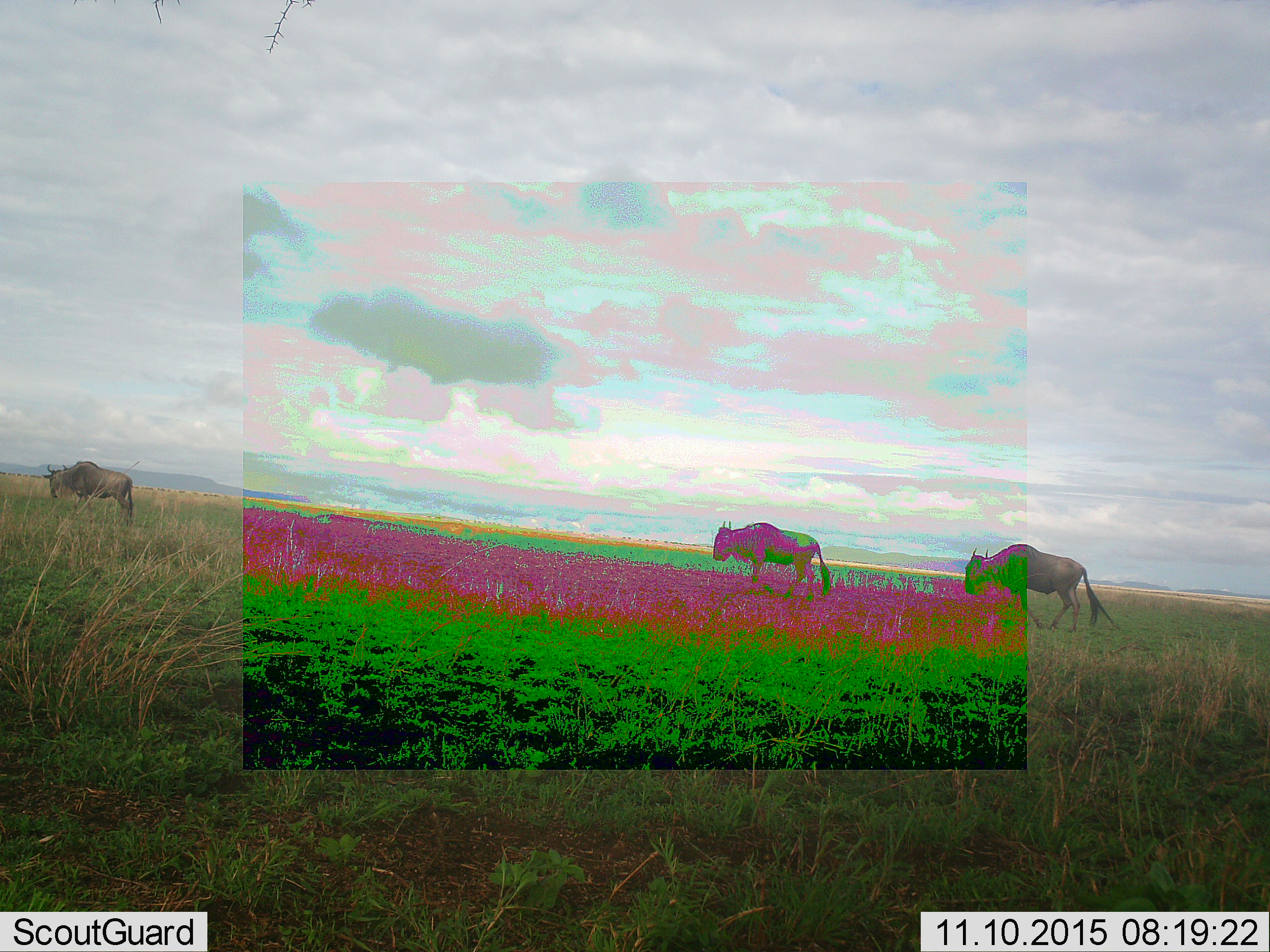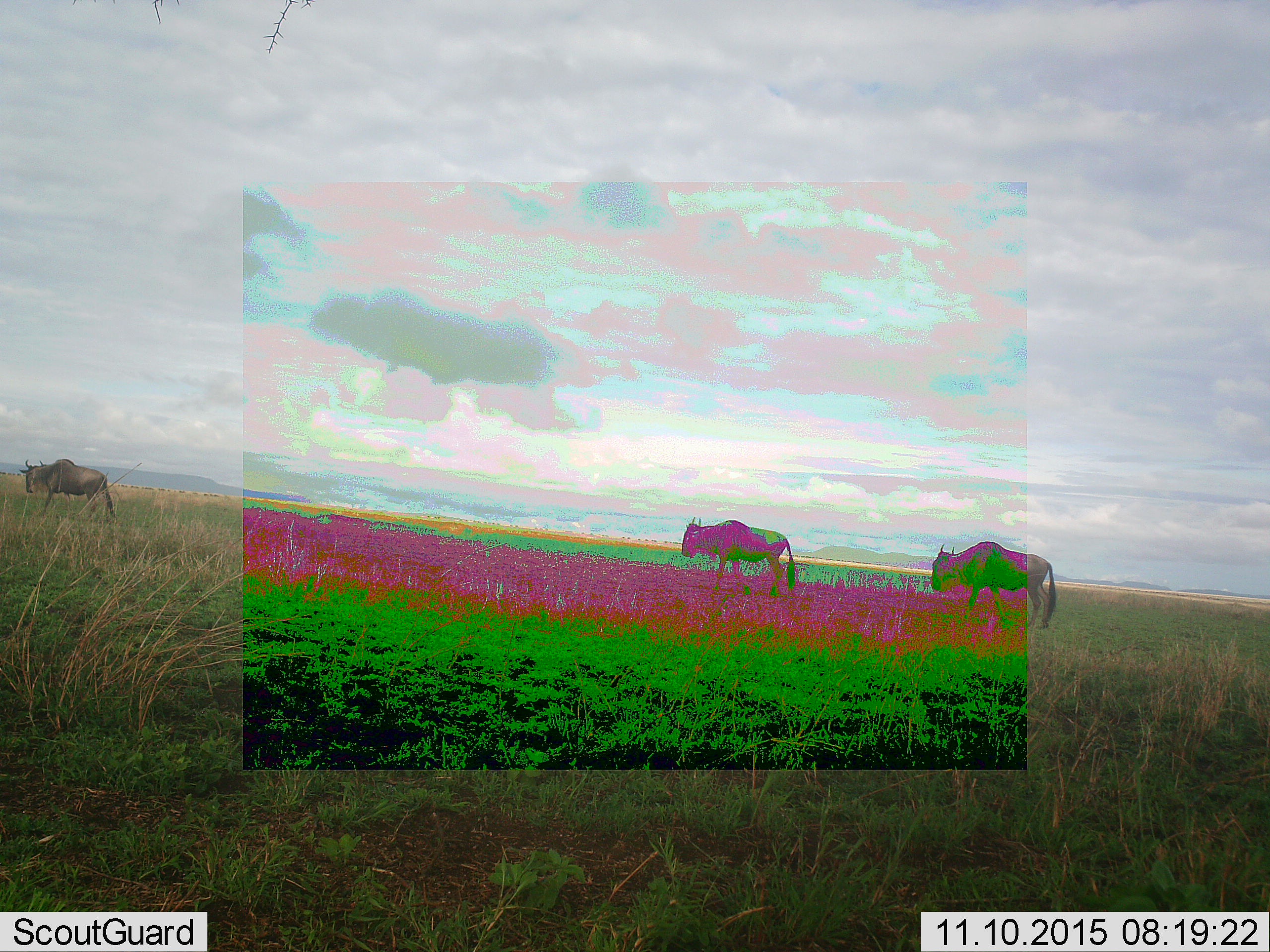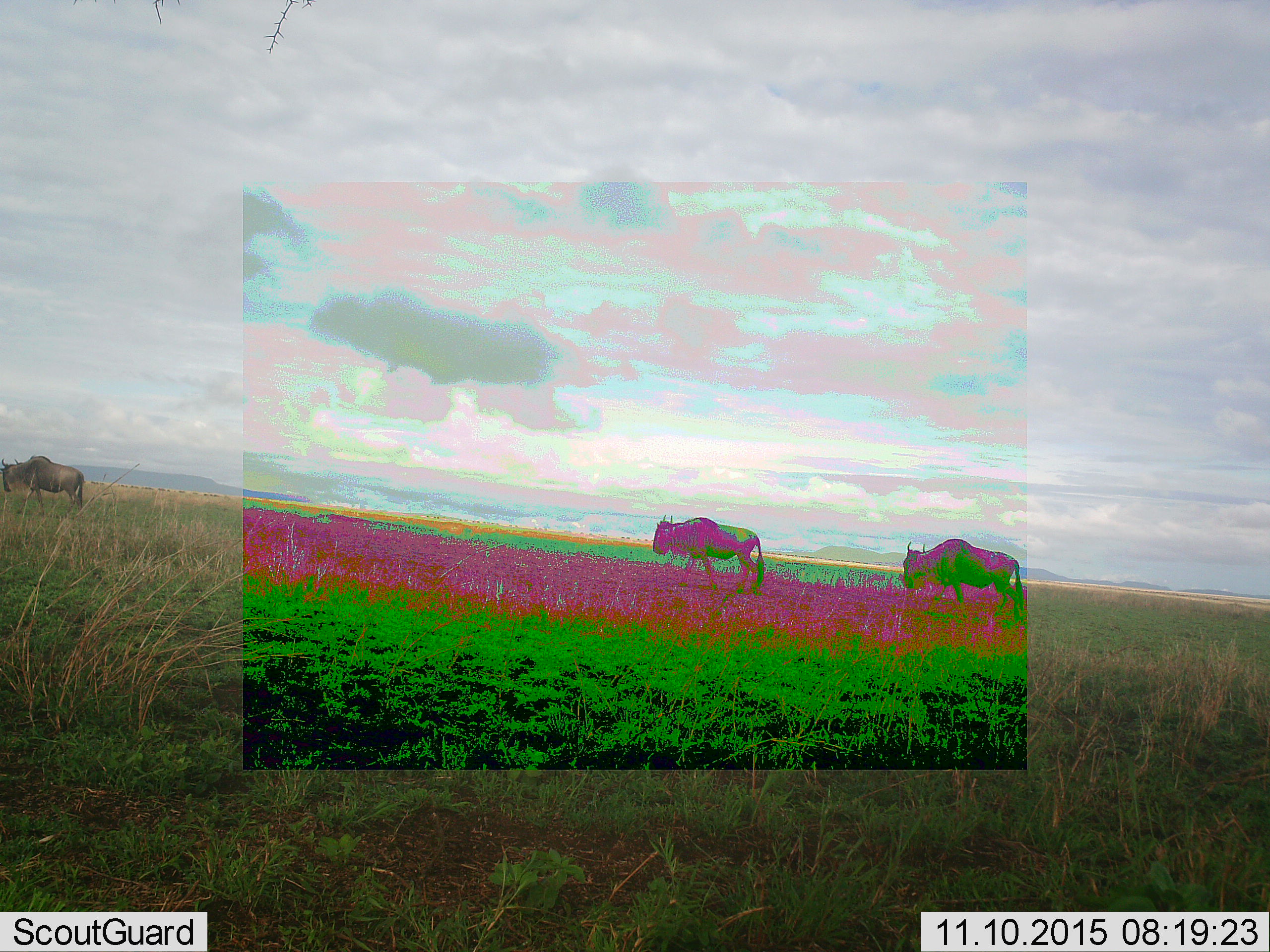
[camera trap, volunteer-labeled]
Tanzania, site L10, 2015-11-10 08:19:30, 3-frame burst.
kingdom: Animalia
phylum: Chordata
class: Mammalia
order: Artiodactyla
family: Bovidae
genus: Connochaetes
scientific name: Connochaetes taurinus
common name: blue wildebeest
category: wildebeest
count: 3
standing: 0%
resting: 0%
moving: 100%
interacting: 0%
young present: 0%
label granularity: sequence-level